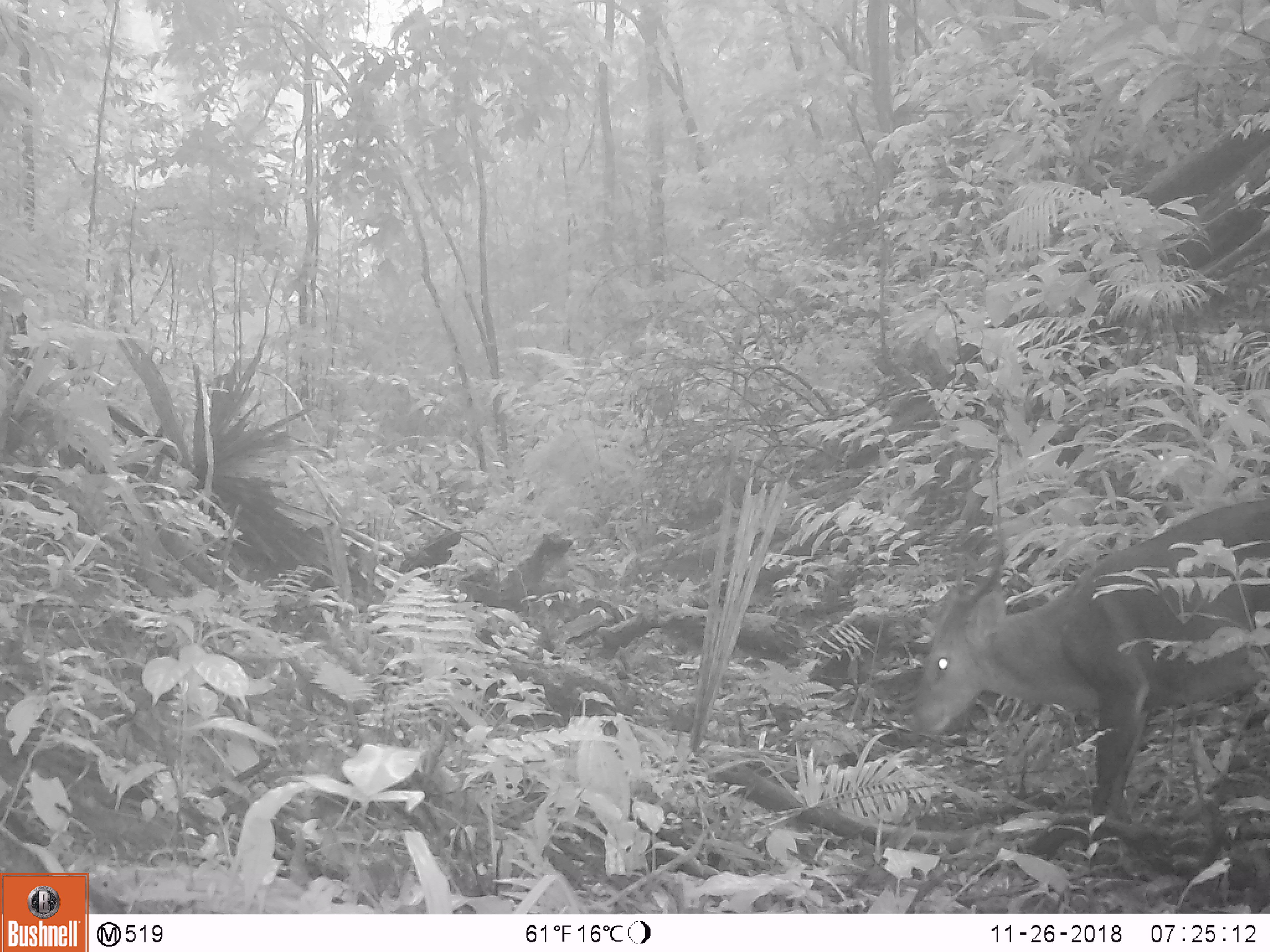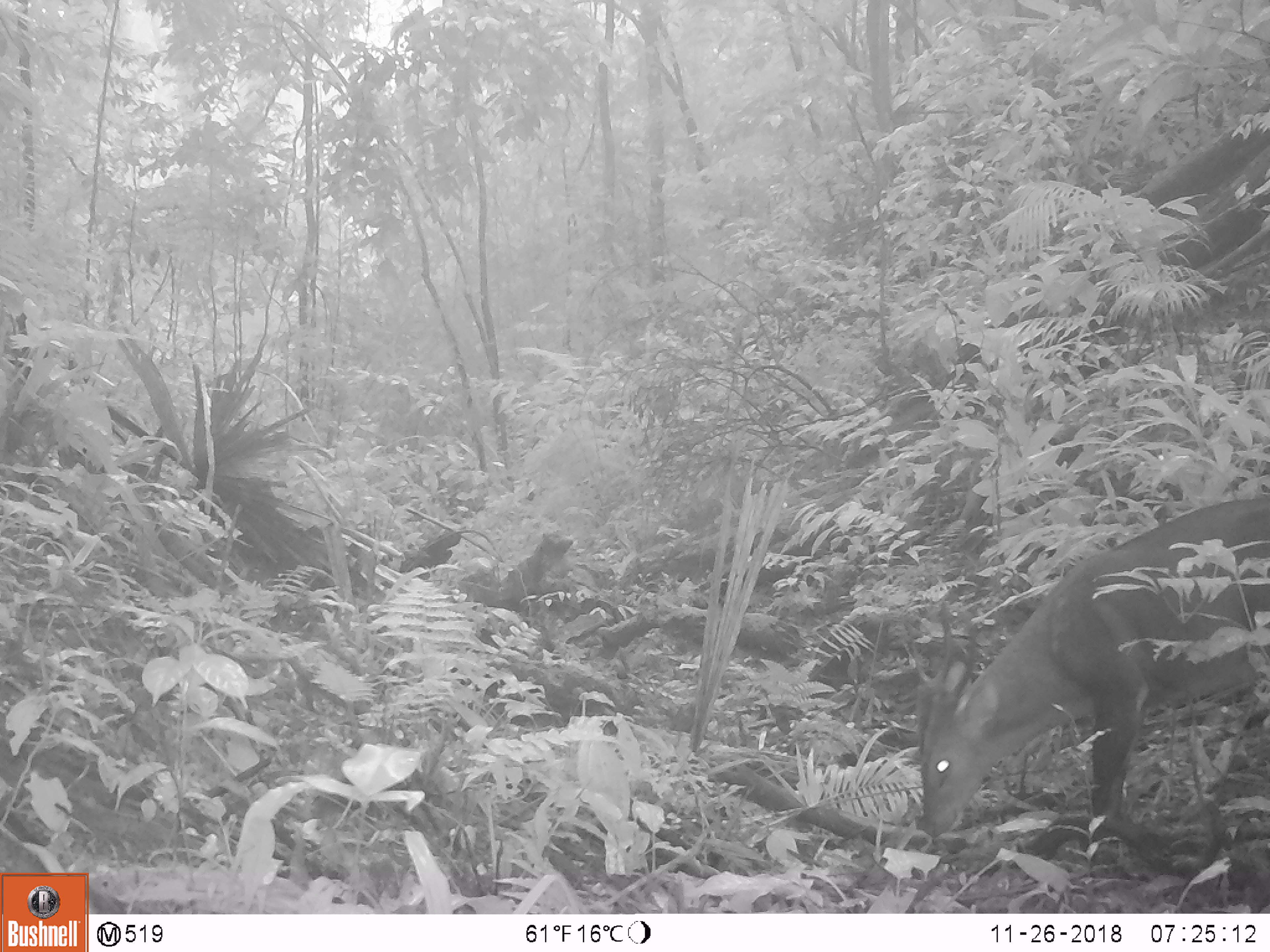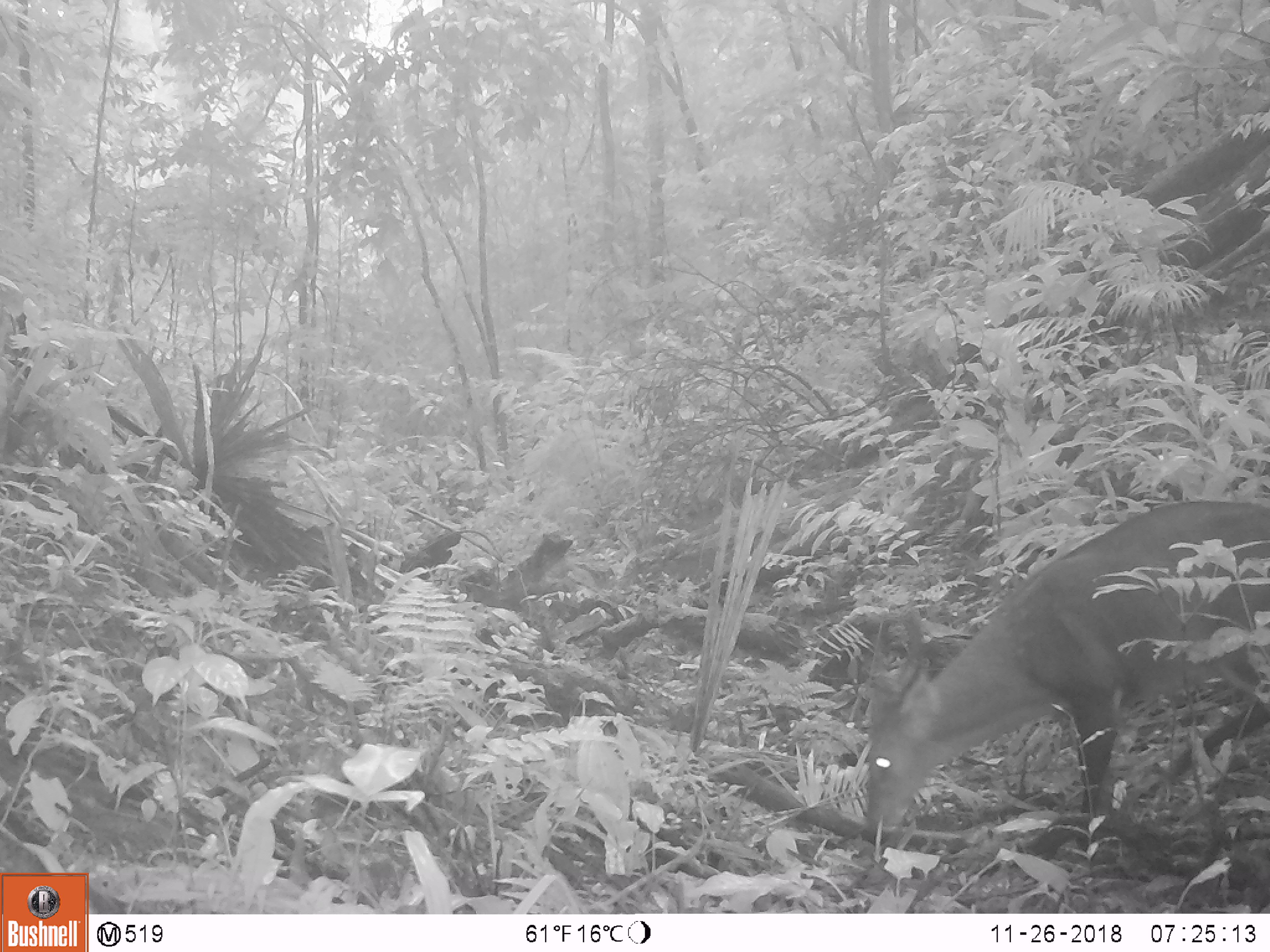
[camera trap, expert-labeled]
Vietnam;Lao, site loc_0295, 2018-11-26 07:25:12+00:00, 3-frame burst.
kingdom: Animalia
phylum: Chordata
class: Mammalia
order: Artiodactyla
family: Cervidae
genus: Muntiacus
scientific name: Muntiacus vuquangensis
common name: large-antlered muntjac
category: large antlered muntjac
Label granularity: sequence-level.